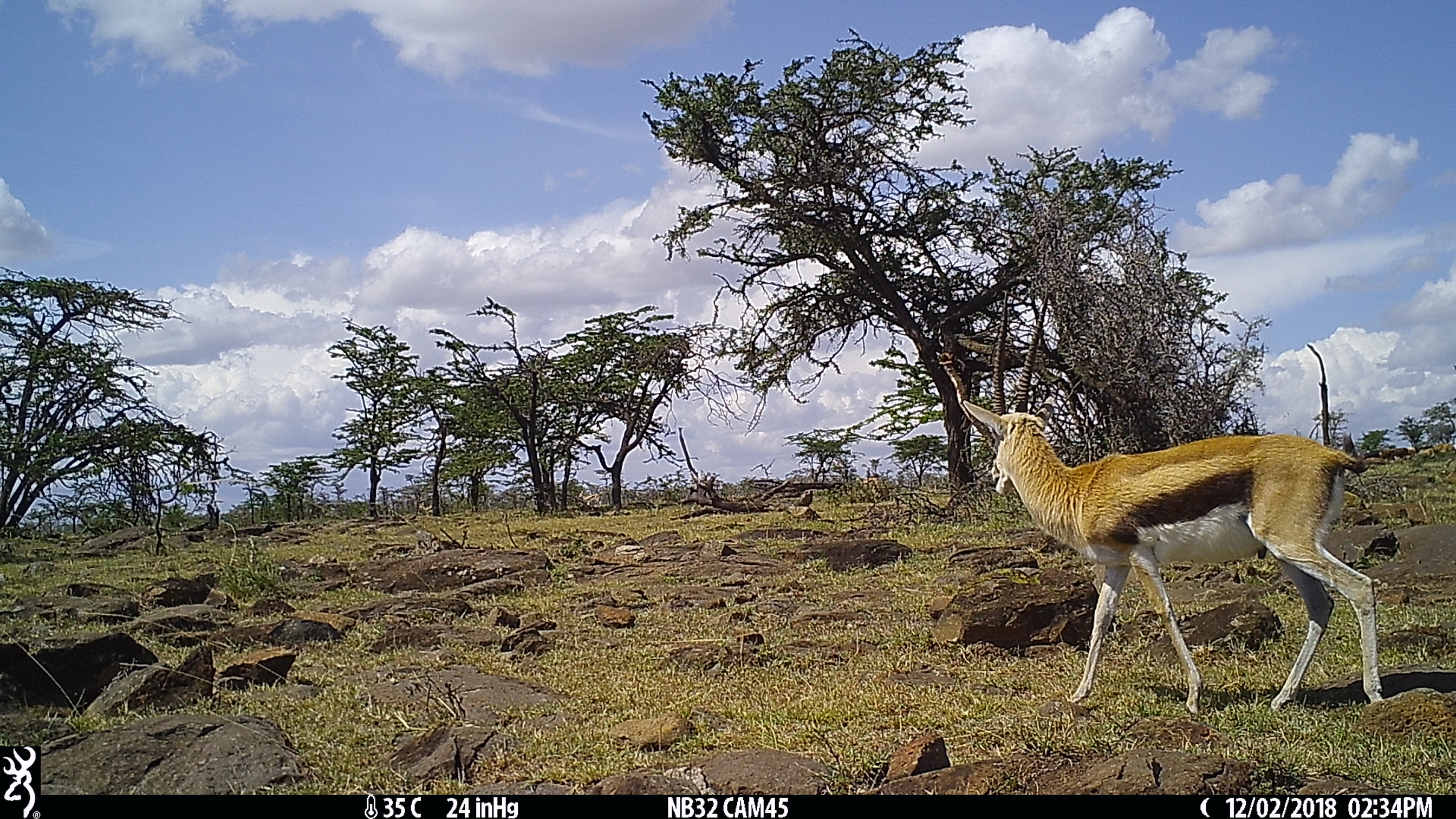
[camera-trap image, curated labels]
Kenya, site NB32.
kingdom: Animalia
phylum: Chordata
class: Mammalia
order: Artiodactyla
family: Bovidae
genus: Eudorcas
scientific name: Eudorcas thomsonii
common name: thomon's gazelle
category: gazelle thomsons